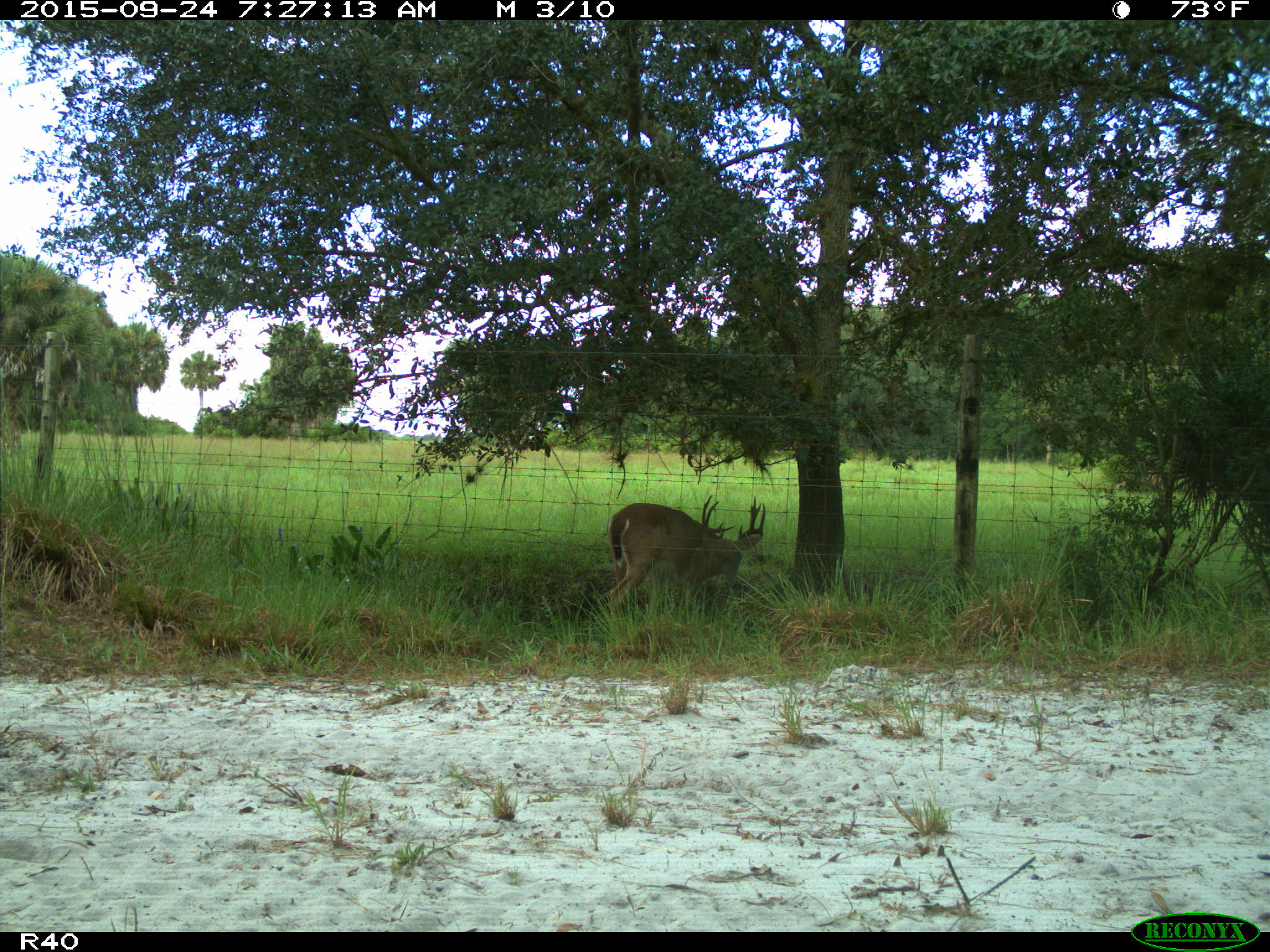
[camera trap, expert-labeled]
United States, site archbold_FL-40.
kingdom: Animalia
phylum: Chordata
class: Mammalia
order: Artiodactyla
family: Cervidae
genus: Odocoileus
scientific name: Odocoileus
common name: deer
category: unidentified deer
Unidentified deer (deer) (Odocoileus).